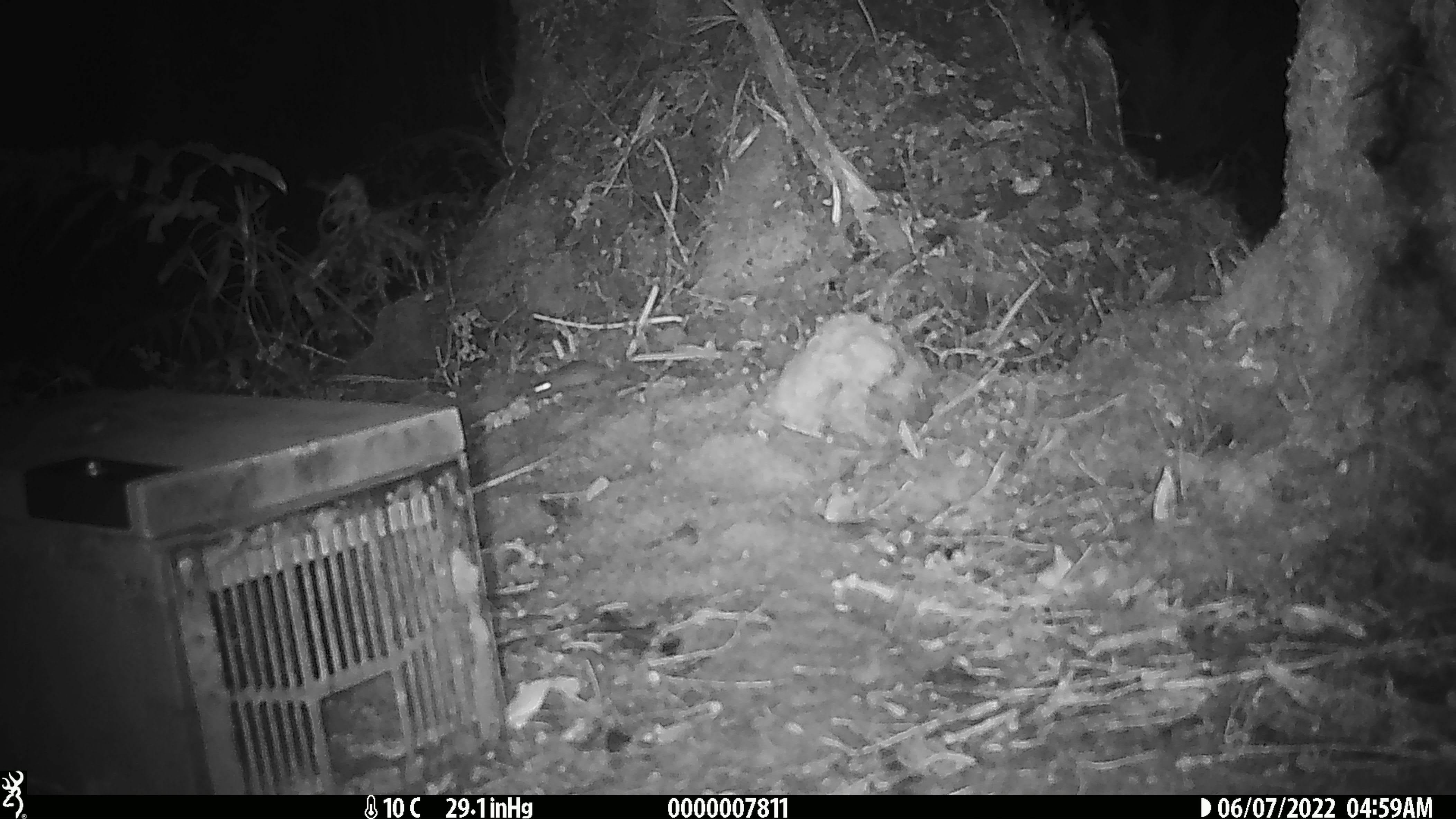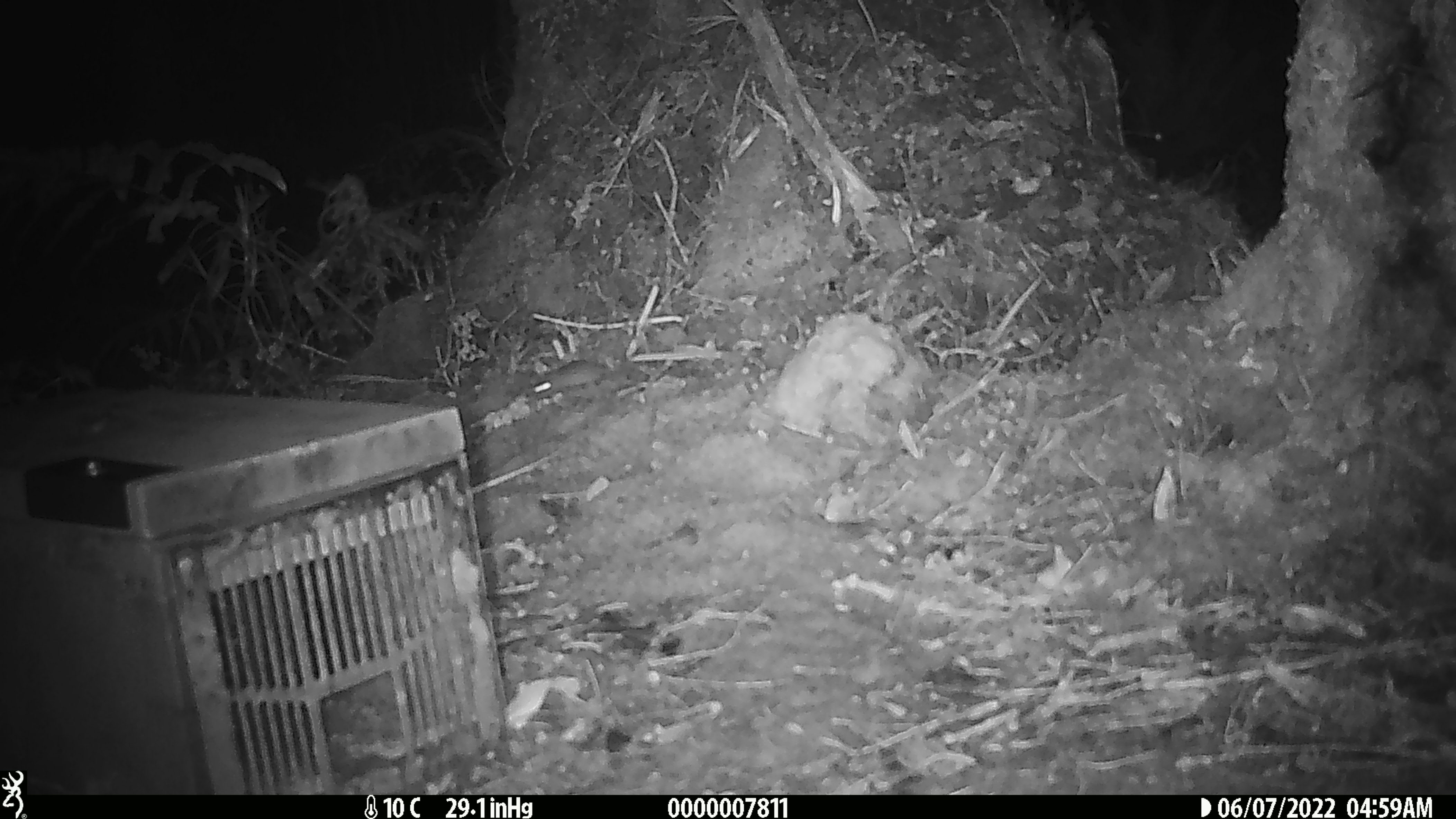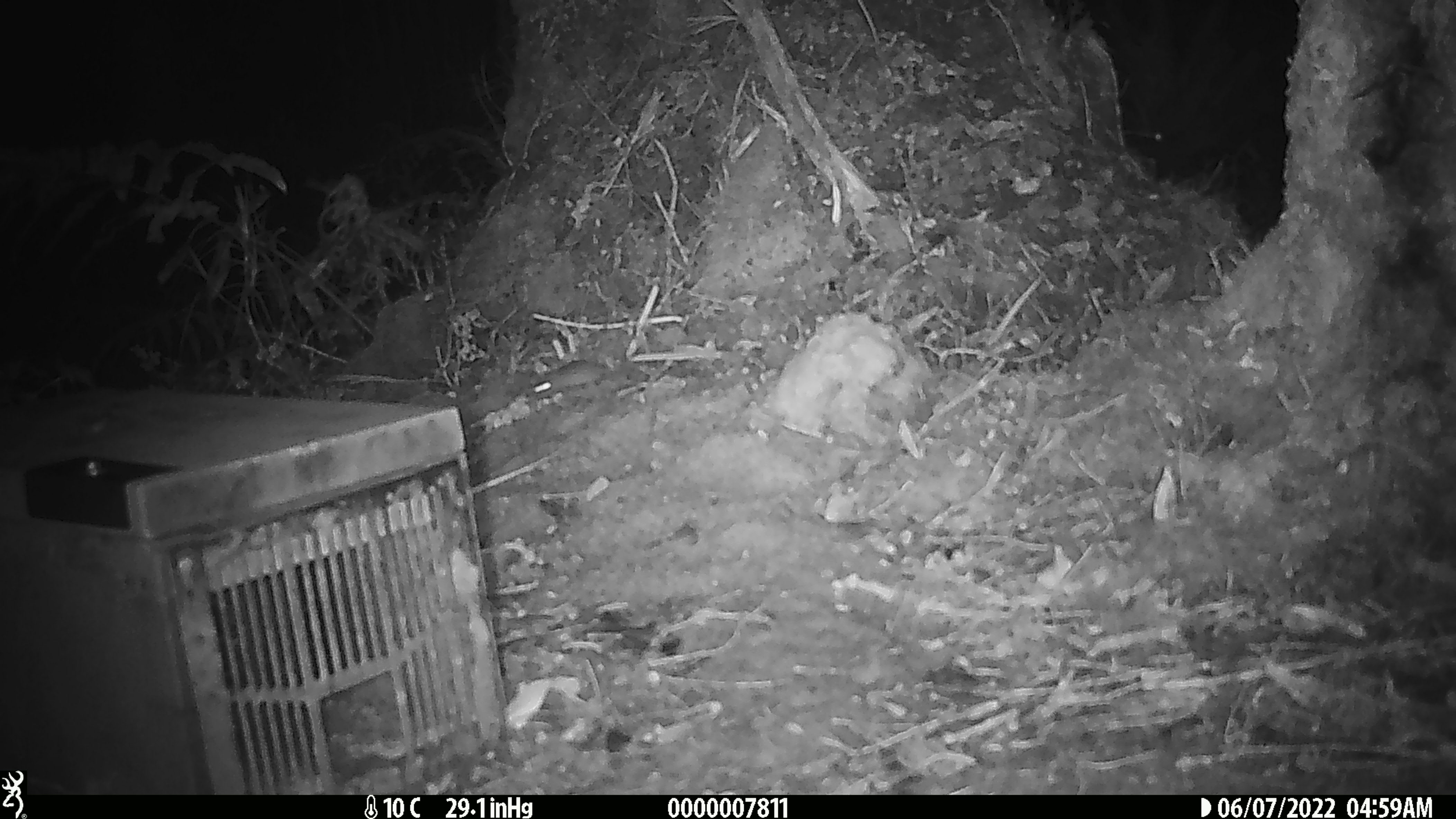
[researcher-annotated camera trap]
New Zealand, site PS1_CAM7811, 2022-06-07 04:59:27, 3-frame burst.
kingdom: Animalia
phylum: Chordata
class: Mammalia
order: Rodentia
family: Muridae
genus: Mus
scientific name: Mus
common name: mouse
Mouse (Mus).